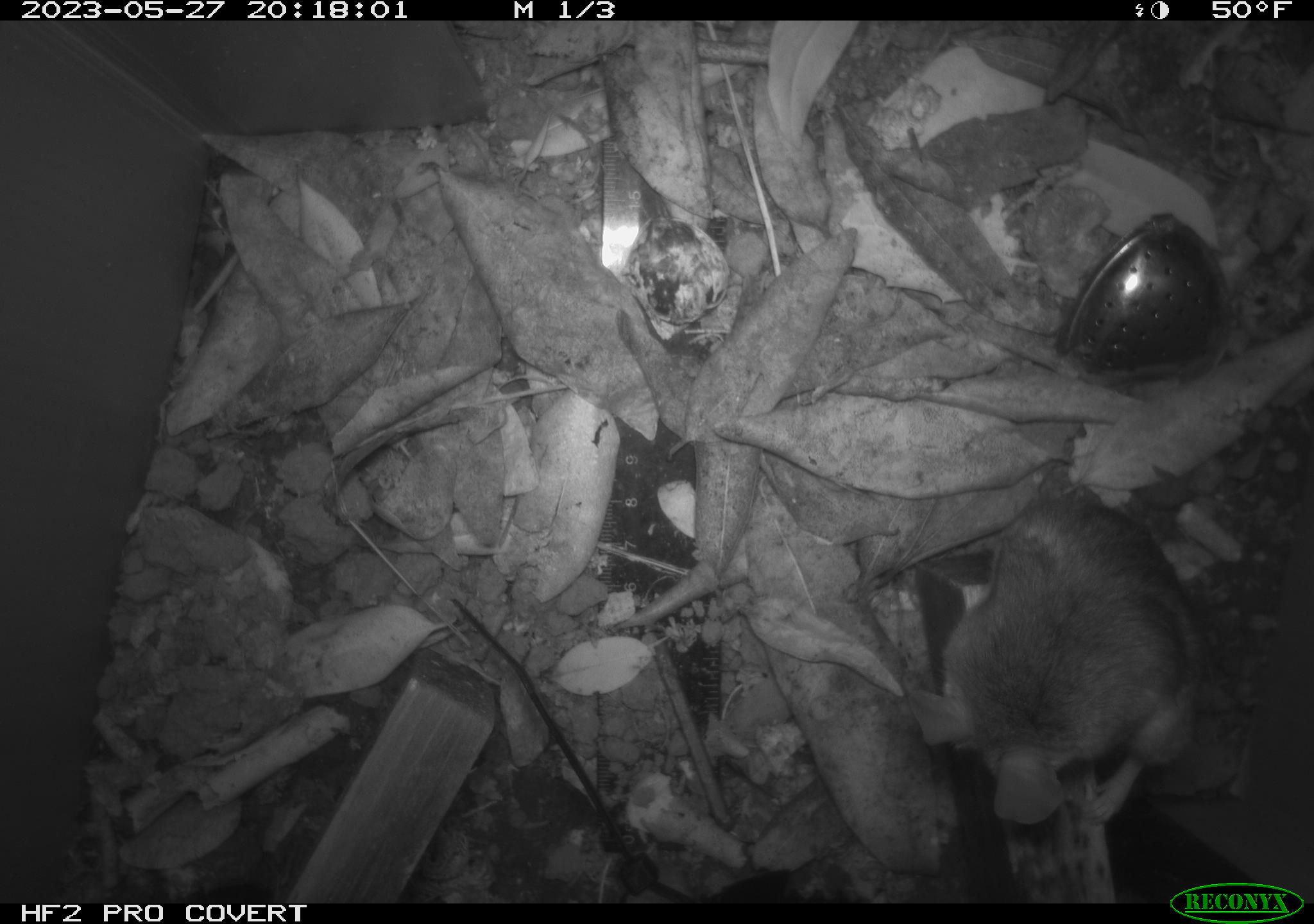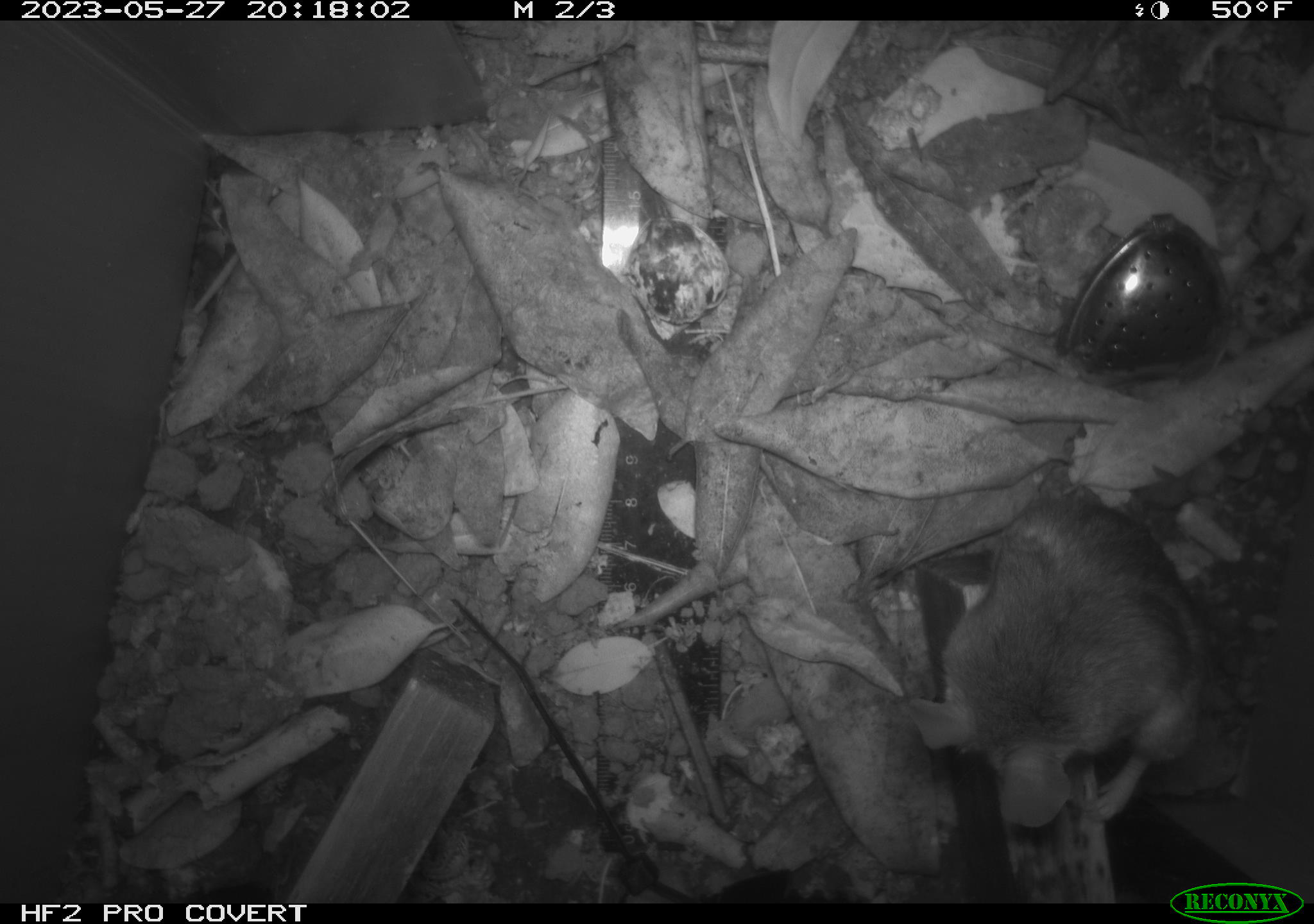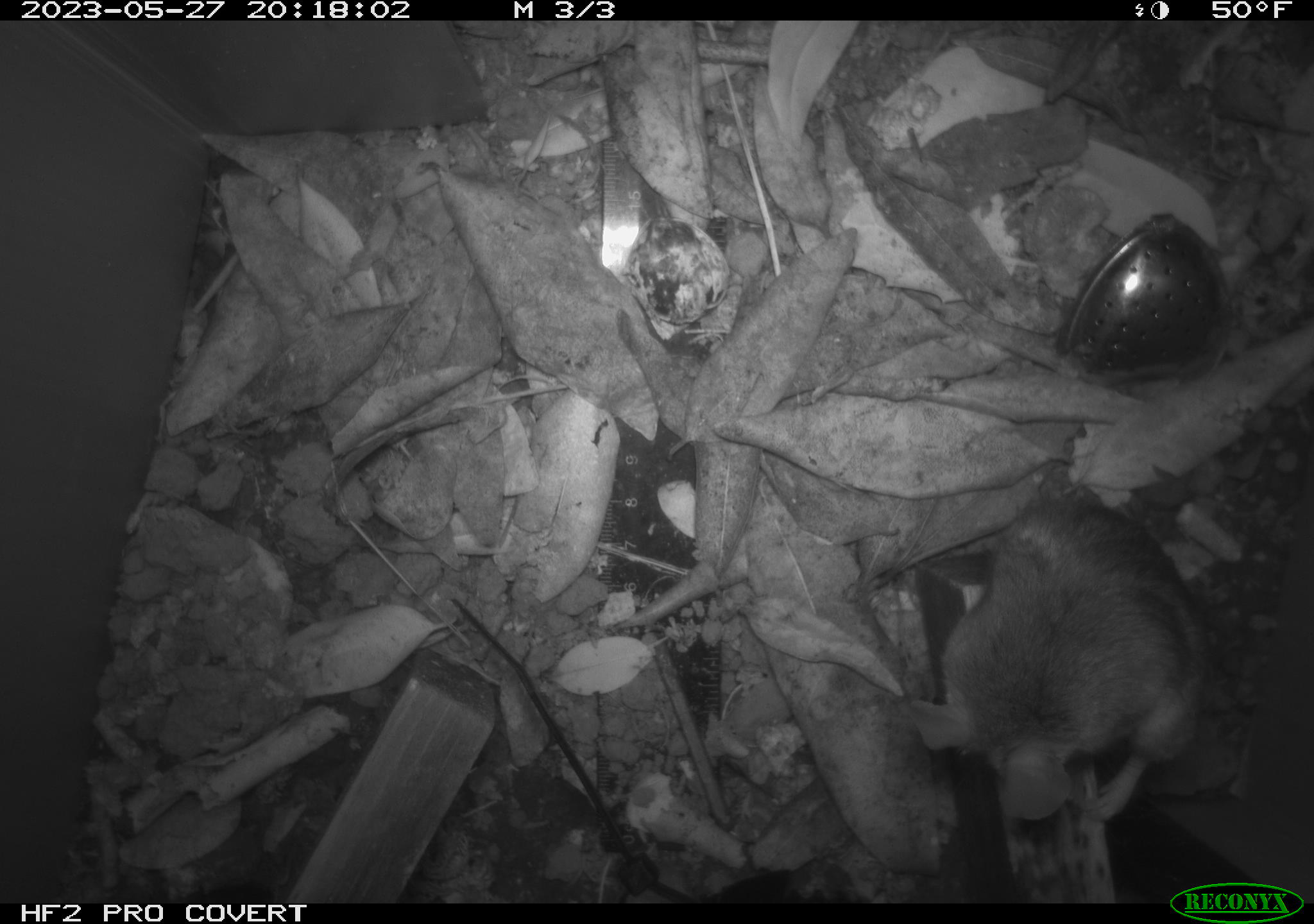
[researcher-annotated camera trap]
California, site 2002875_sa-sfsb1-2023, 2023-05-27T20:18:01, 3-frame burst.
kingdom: Animalia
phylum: Chordata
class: Mammalia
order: Rodentia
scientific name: Rodentia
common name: mouse species